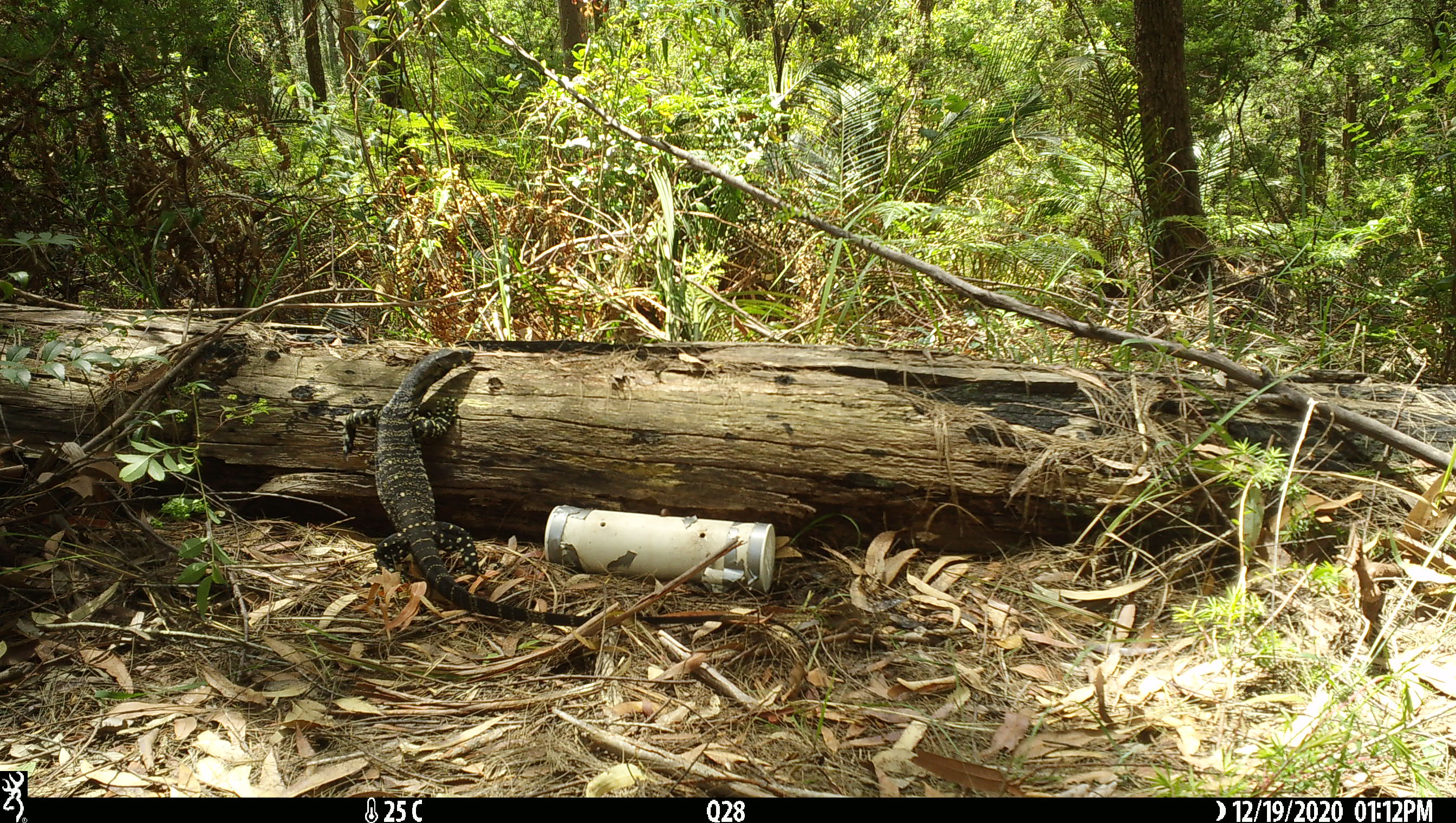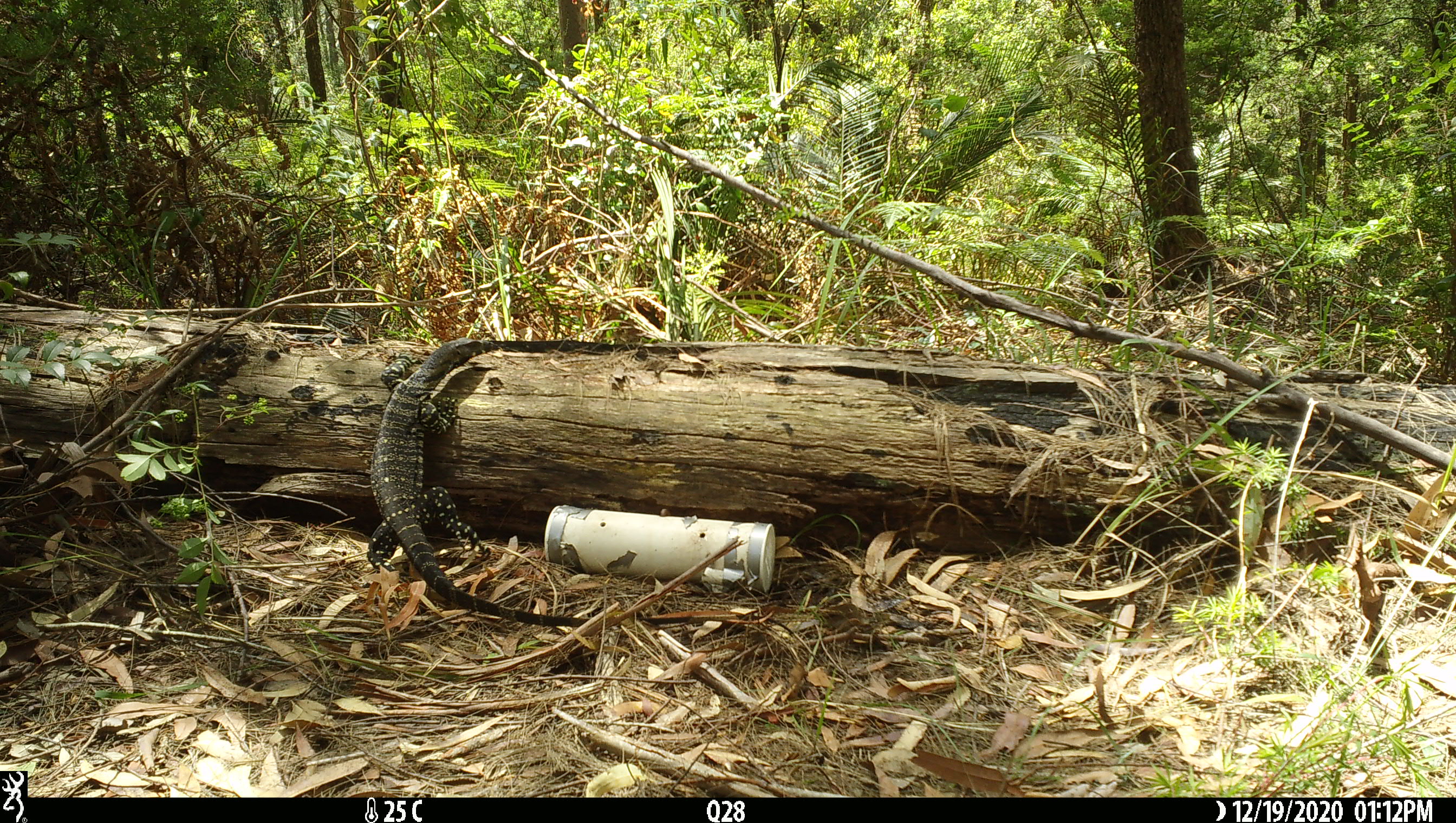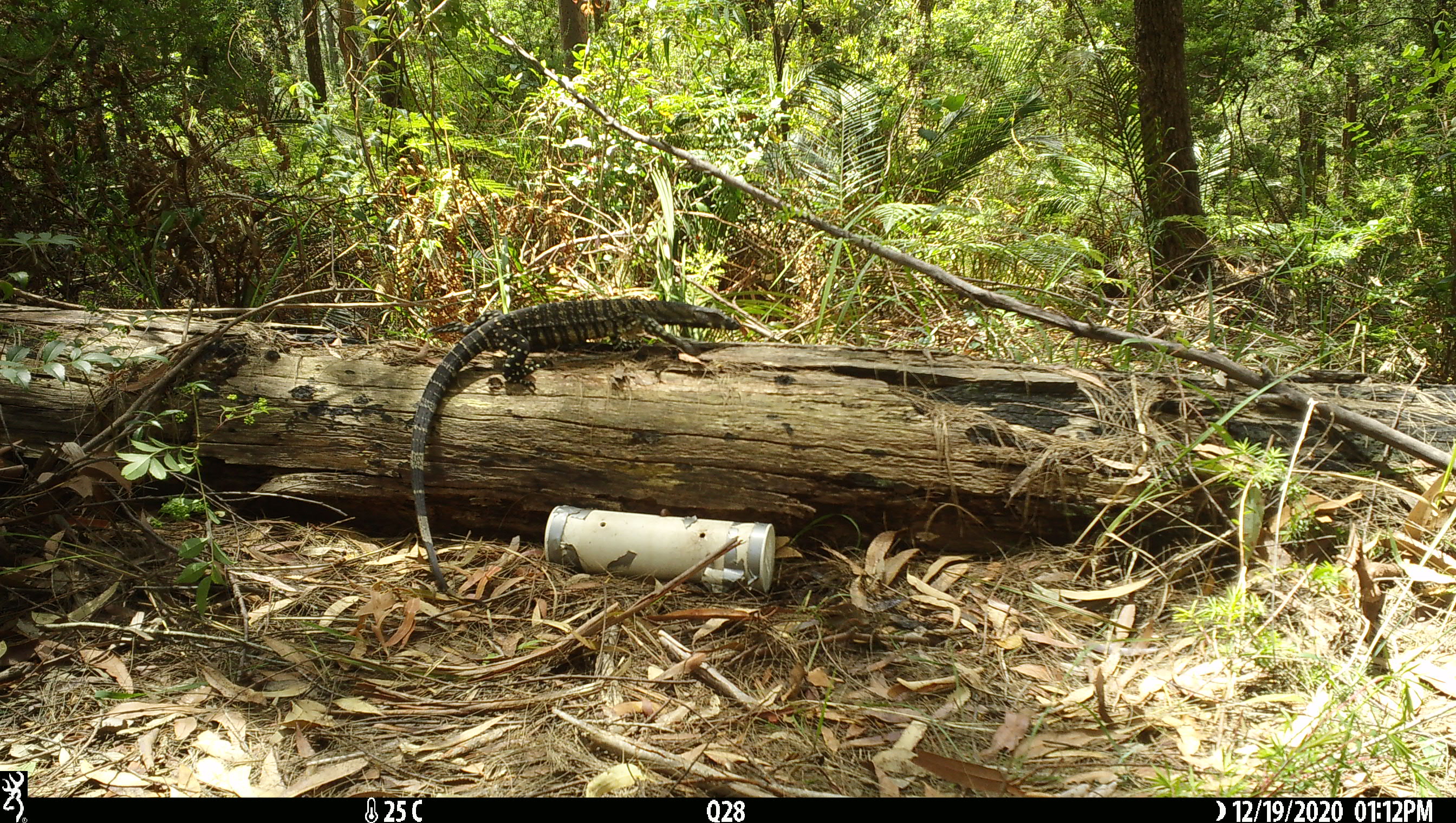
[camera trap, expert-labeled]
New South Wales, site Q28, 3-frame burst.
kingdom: Animalia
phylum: Chordata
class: Reptilia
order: Squamata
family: Varanidae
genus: Varanus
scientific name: Varanus varius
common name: lace monitor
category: goanna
Goanna (lace monitor) (Varanus varius).